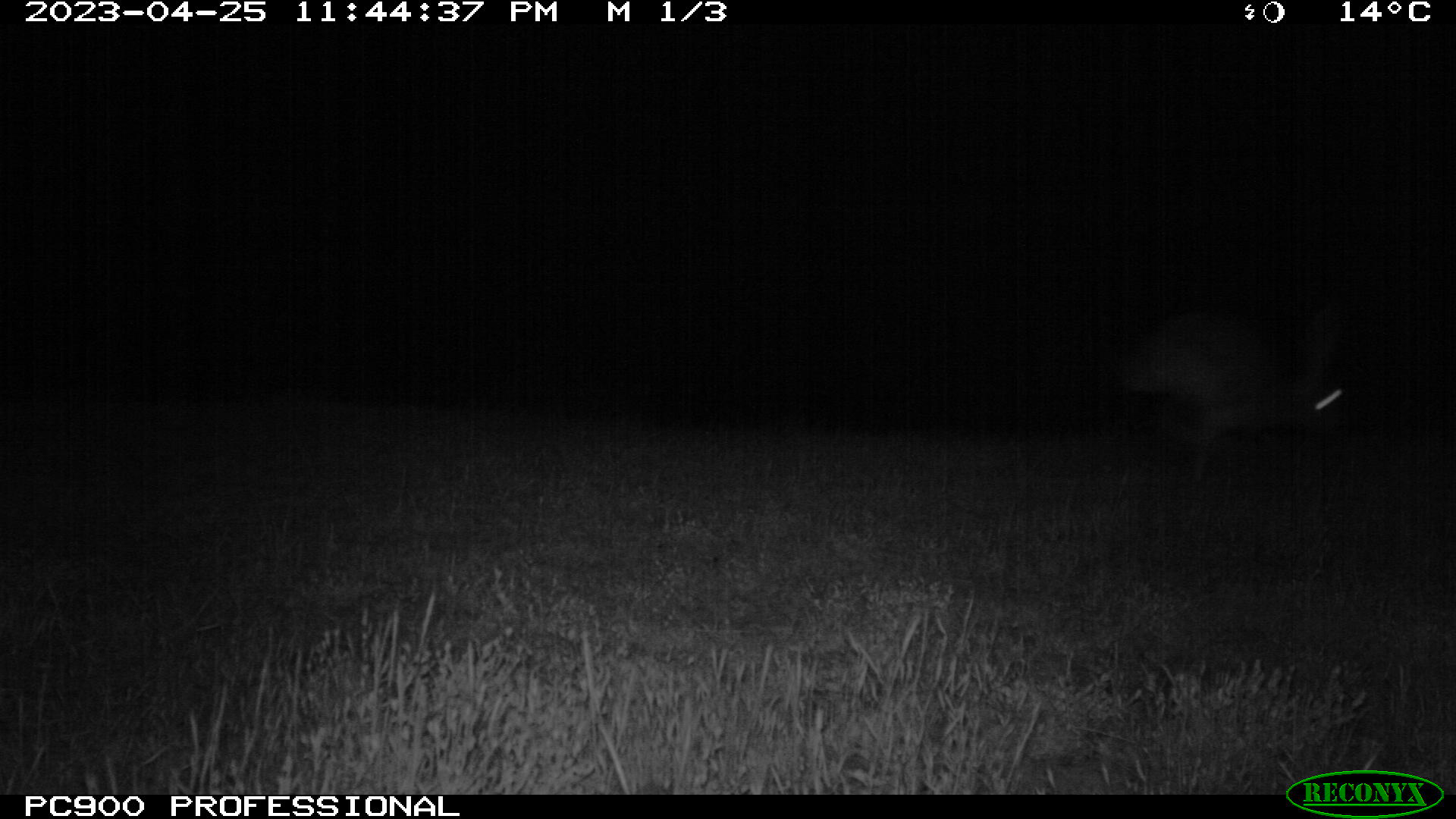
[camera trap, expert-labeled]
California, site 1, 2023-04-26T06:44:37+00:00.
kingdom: Animalia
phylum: Chordata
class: Mammalia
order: Lagomorpha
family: Leporidae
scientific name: Leporidae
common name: rabbit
Rabbit (Leporidae).